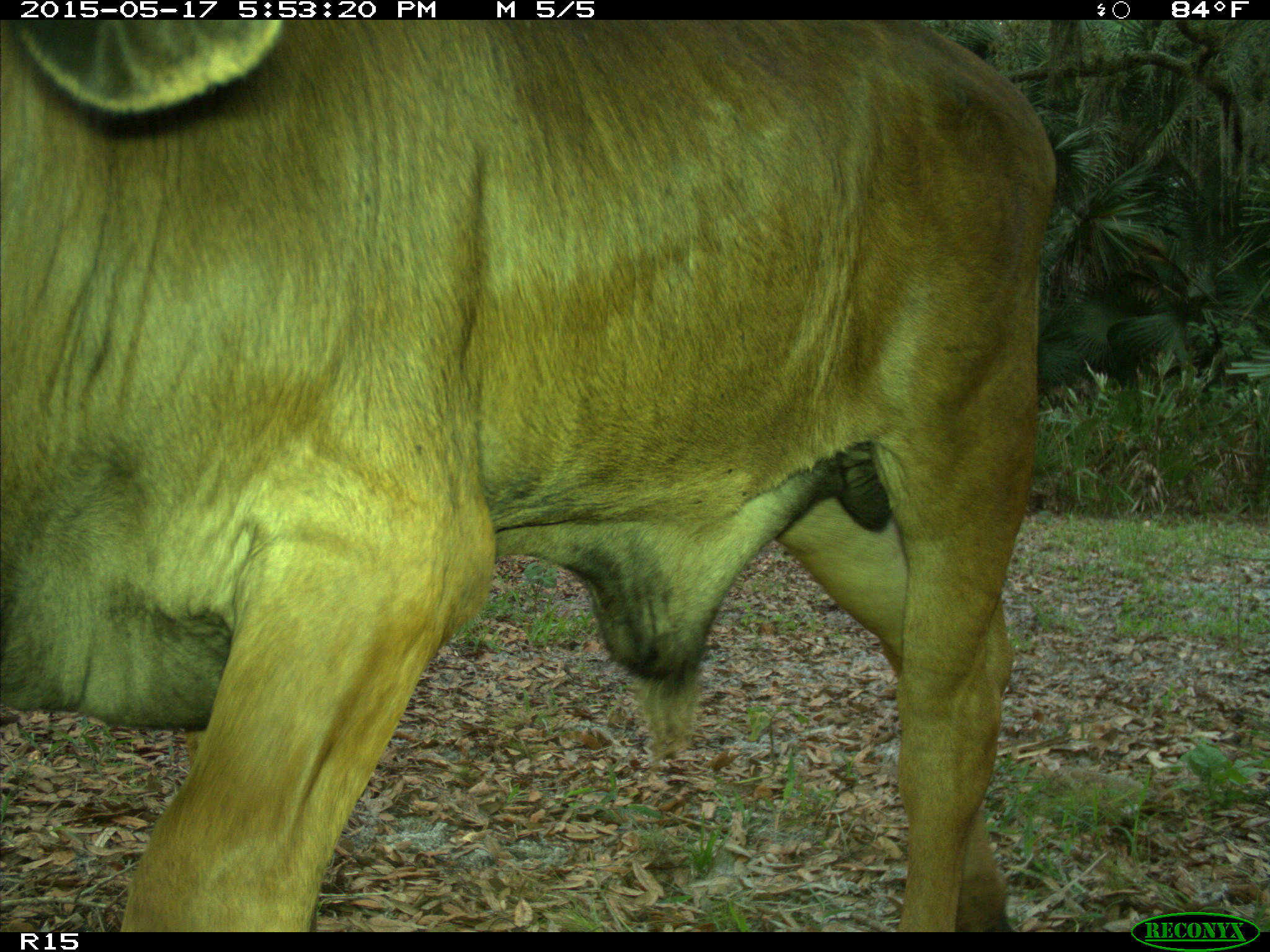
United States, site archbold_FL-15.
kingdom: Animalia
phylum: Chordata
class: Mammalia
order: Artiodactyla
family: Bovidae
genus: Bos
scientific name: Bos taurus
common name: domestic cow